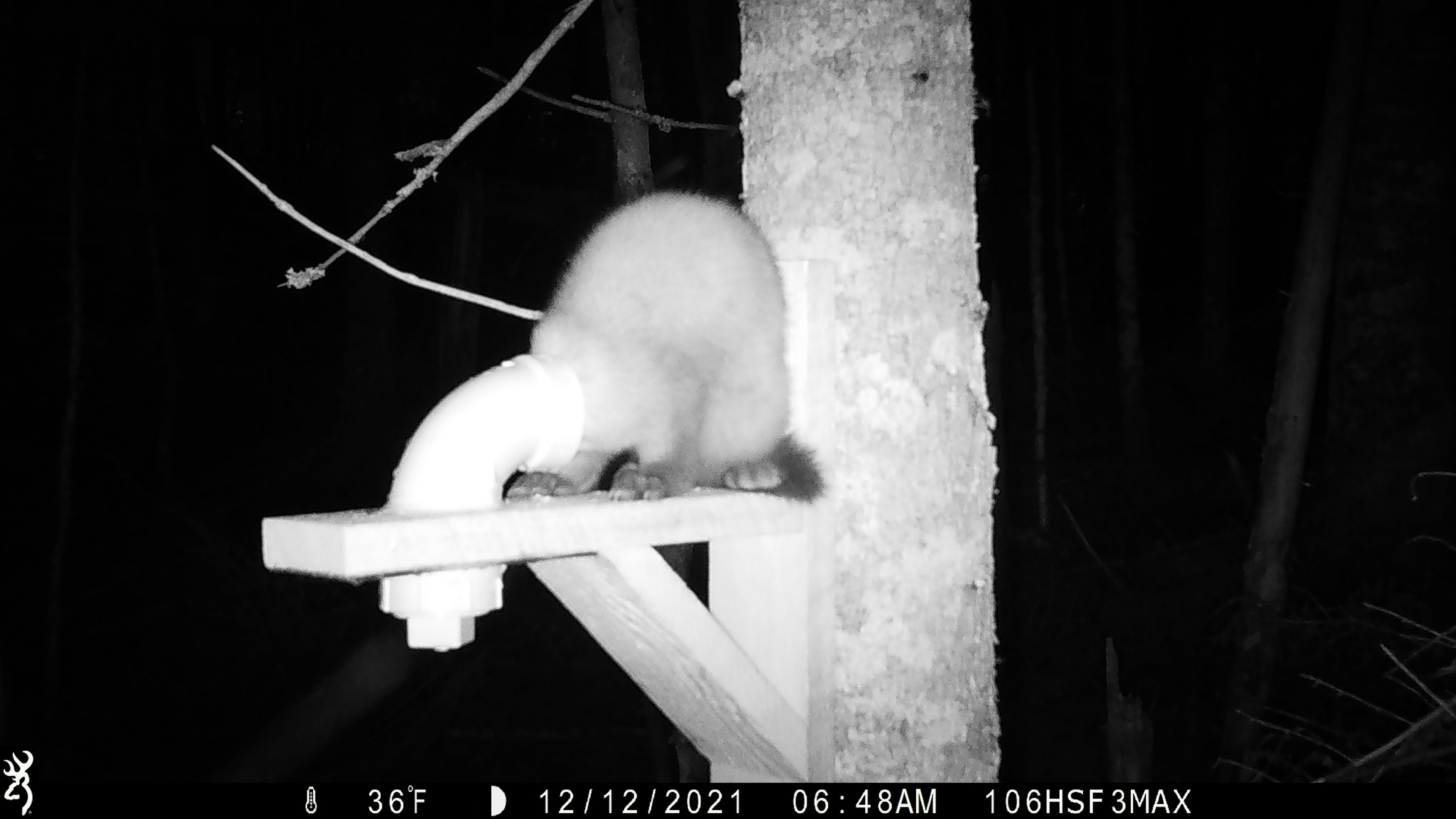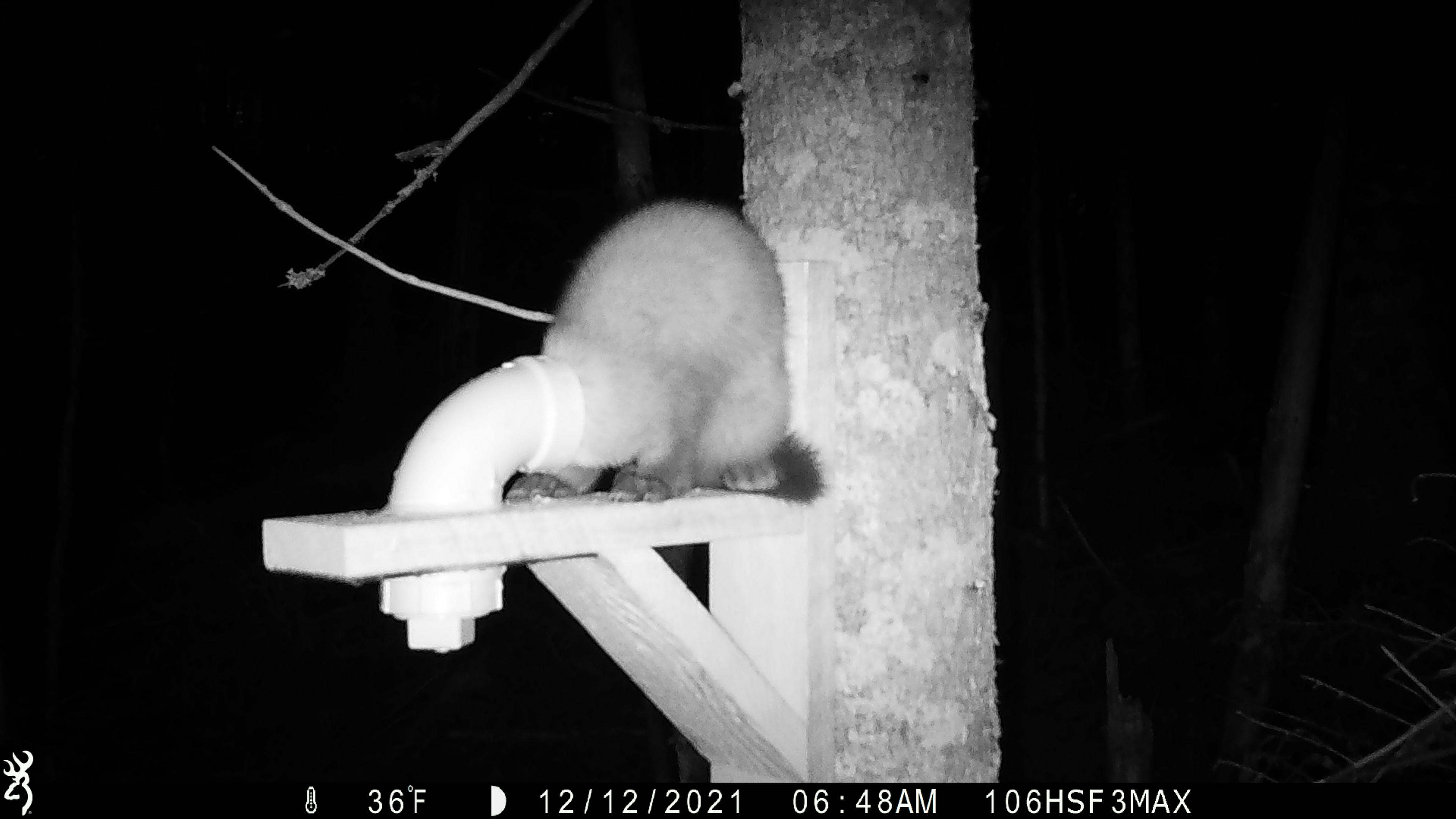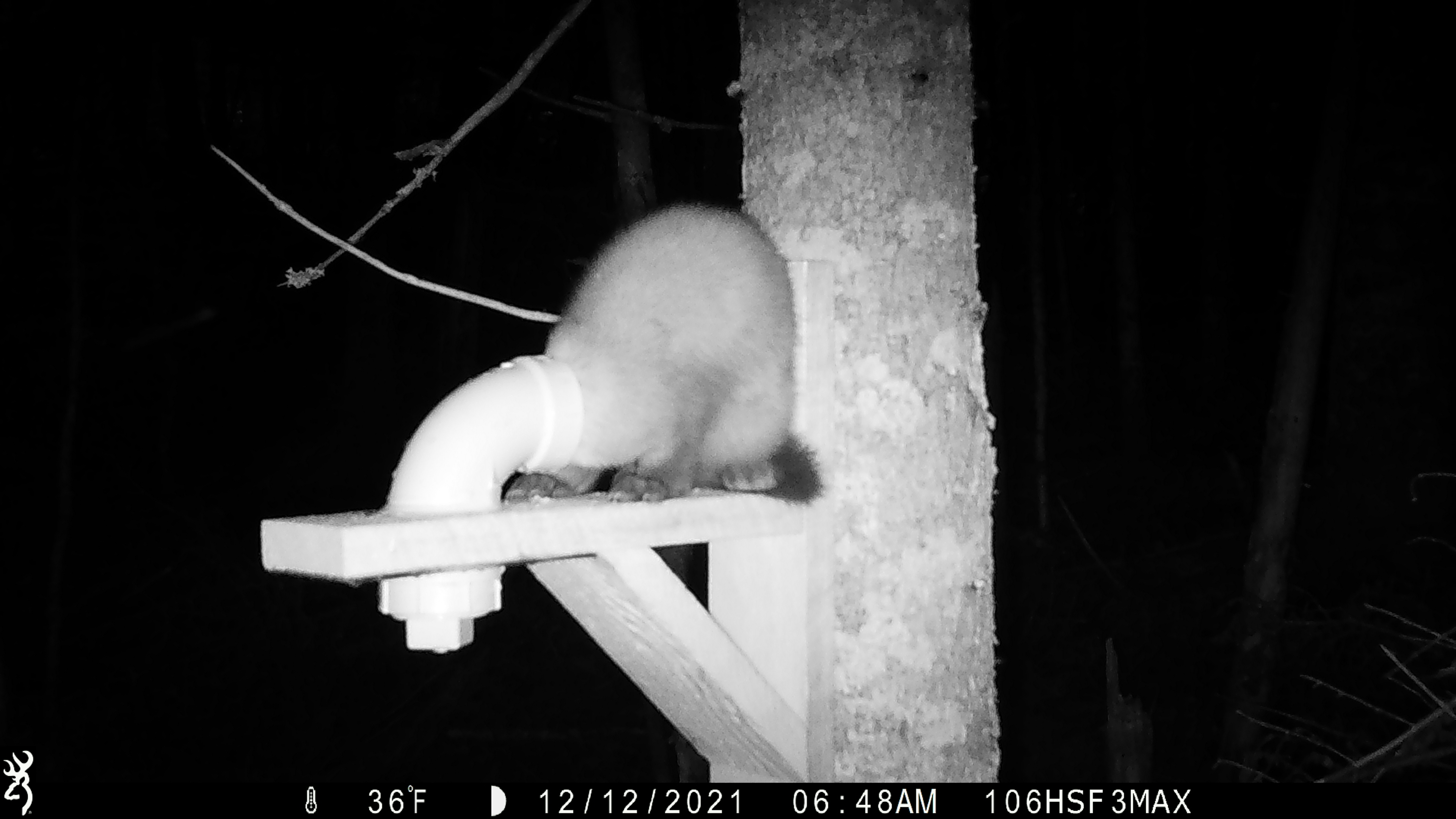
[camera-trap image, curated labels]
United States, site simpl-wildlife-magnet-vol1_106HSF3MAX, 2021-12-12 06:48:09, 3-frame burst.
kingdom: Animalia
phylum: Chordata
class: Mammalia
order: Carnivora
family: Mustelidae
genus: Martes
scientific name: Martes americana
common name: american marten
American marten (Martes americana).